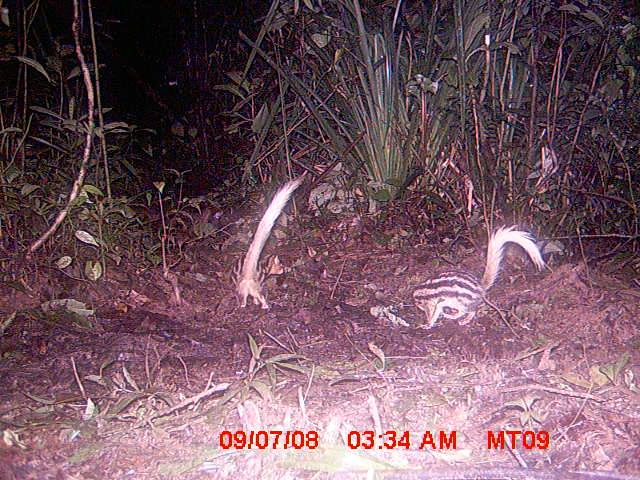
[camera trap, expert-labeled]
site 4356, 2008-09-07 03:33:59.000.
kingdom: Animalia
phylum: Chordata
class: Mammalia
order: Carnivora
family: Eupleridae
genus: Galidictis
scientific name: Galidictis fasciata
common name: broad-striped vontsira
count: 2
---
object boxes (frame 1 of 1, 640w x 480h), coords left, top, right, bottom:
galidictis fasciata: 412, 223, 546, 331; 229, 170, 307, 309